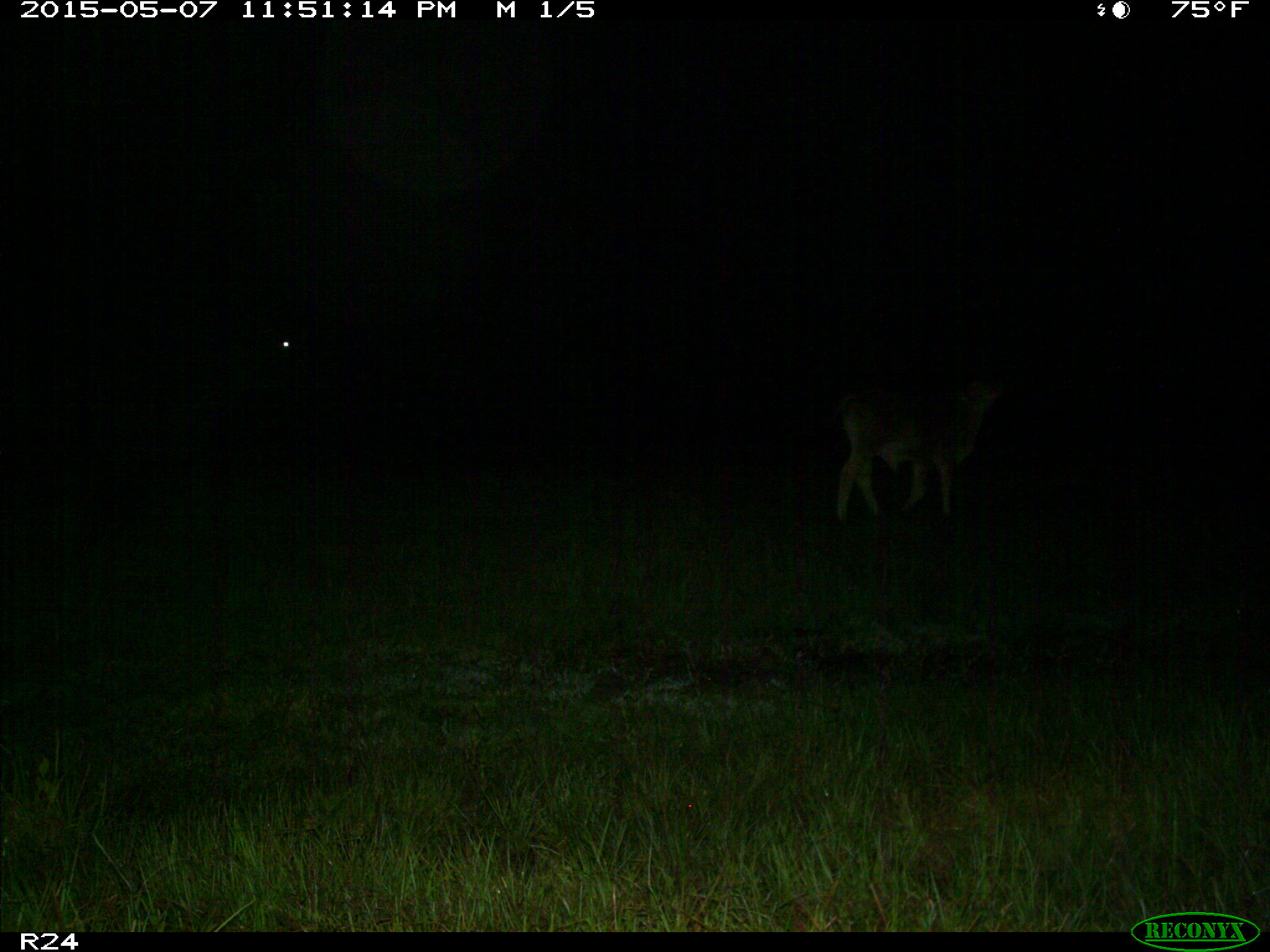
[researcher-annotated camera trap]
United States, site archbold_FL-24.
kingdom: Animalia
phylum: Chordata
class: Mammalia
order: Artiodactyla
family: Bovidae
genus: Bos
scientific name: Bos taurus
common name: domestic cow